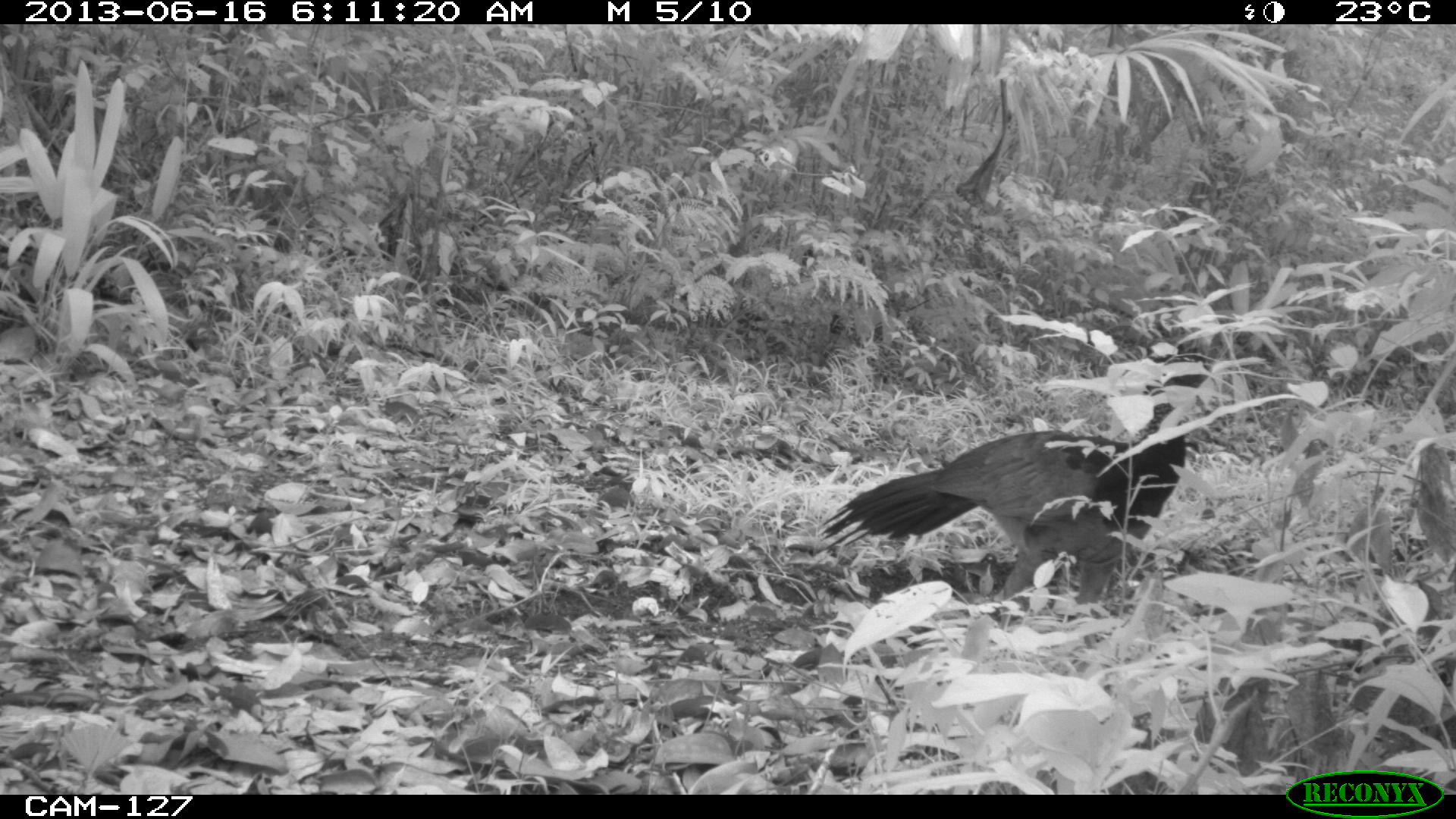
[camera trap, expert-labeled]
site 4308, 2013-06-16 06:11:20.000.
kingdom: Animalia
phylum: Chordata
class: Aves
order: Galliformes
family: Cracidae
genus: Crax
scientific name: Crax rubra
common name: great curassow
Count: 1.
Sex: female.